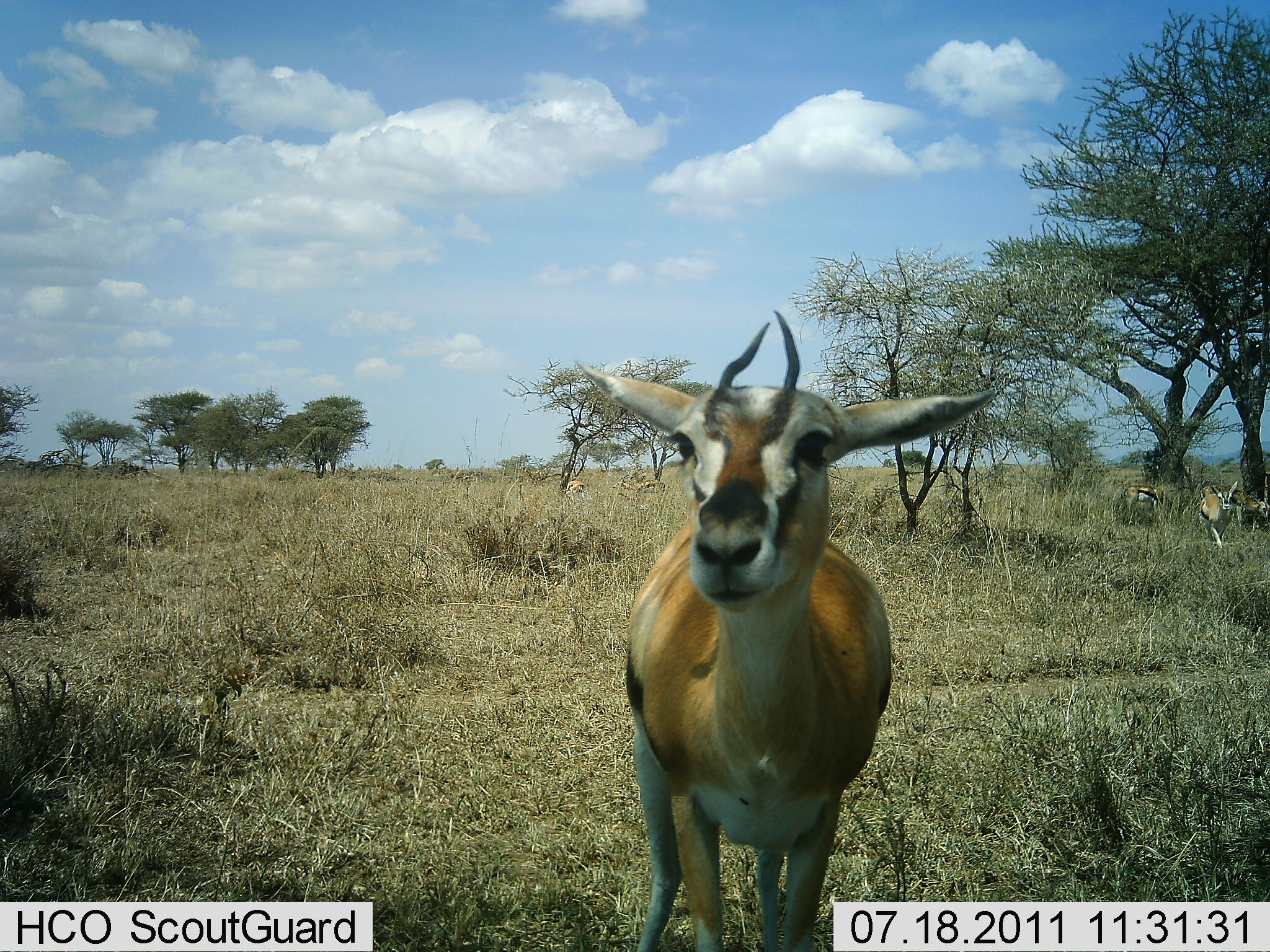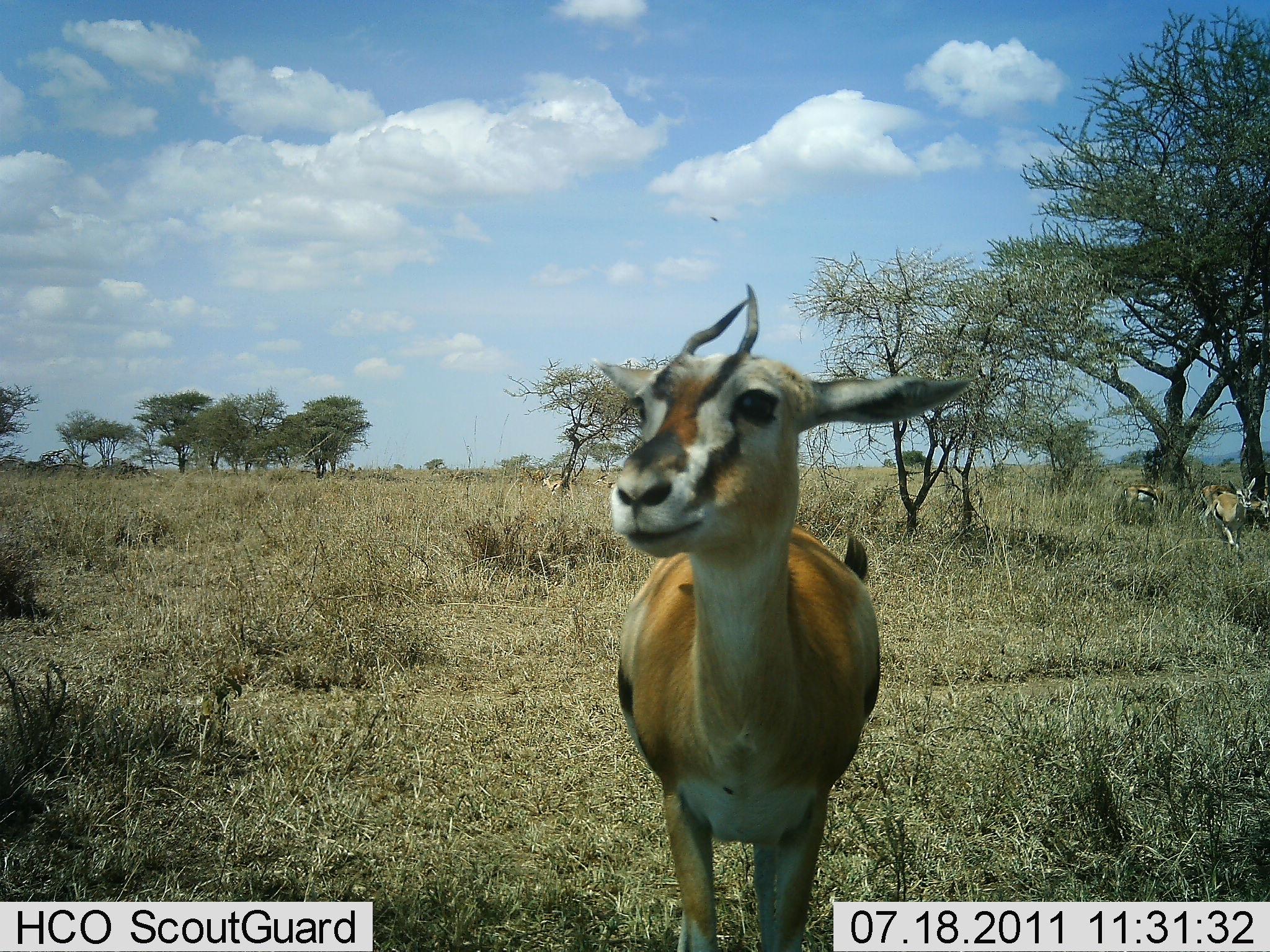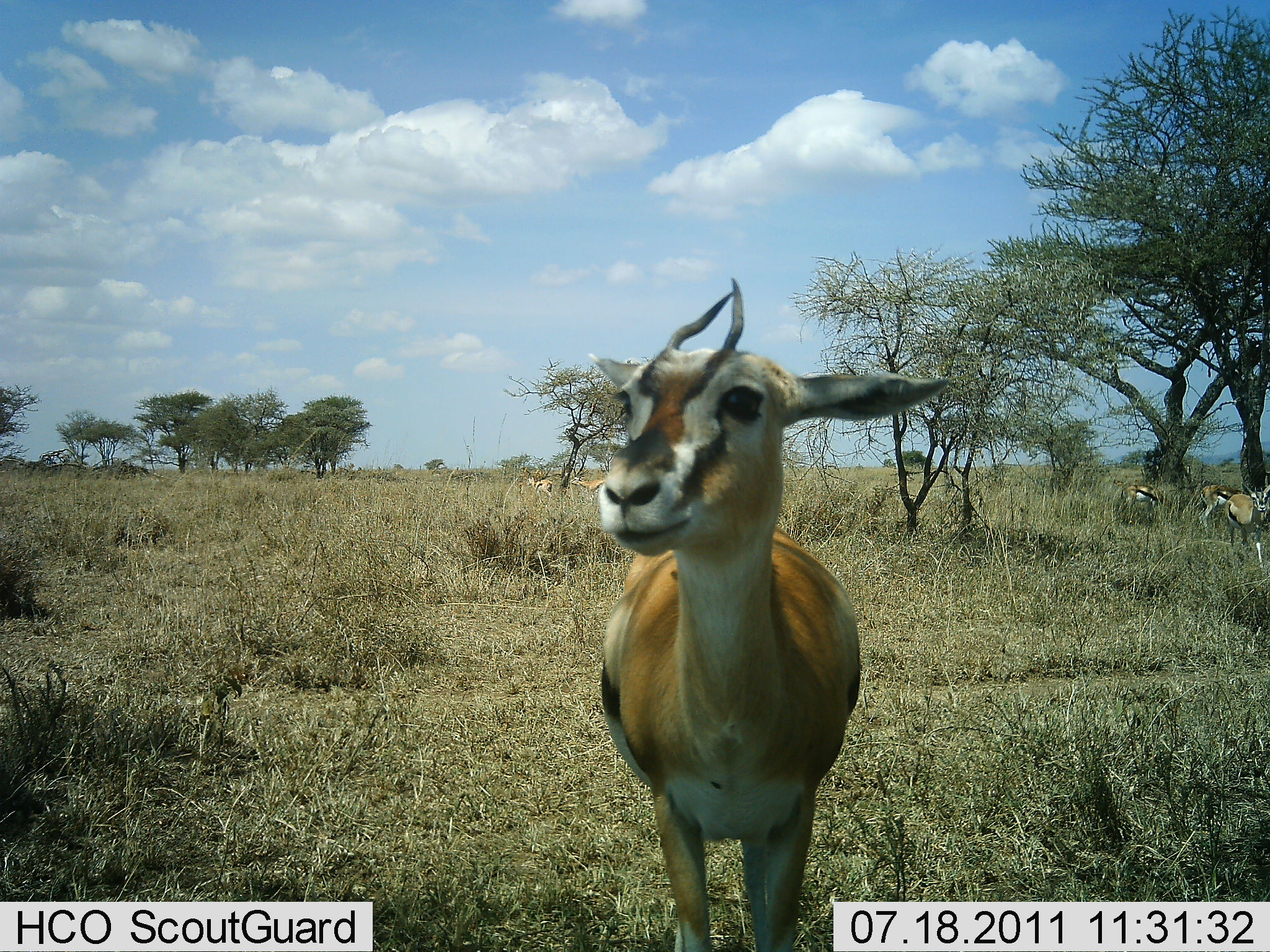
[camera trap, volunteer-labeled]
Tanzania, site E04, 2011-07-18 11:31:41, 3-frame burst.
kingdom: Animalia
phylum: Chordata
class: Mammalia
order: Artiodactyla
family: Bovidae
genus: Eudorcas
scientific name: Eudorcas thomsonii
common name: thomson's gazelle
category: gazellethomsons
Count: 5.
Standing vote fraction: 91%.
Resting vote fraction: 9%.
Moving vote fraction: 55%.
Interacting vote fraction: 9%.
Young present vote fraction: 0%.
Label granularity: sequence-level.